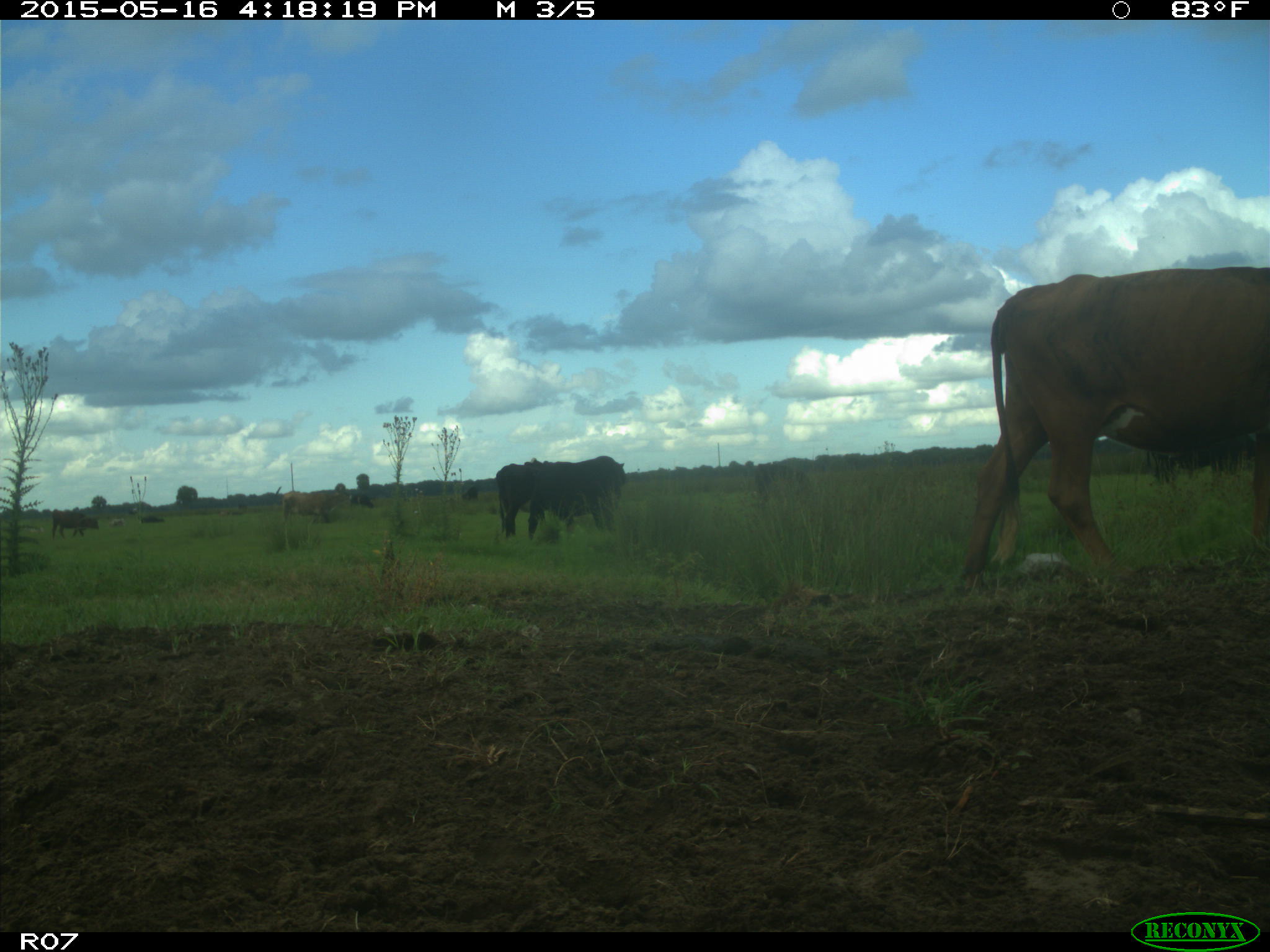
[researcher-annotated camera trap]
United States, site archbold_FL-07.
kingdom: Animalia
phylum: Chordata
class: Mammalia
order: Artiodactyla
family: Bovidae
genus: Bos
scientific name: Bos taurus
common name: domestic cow